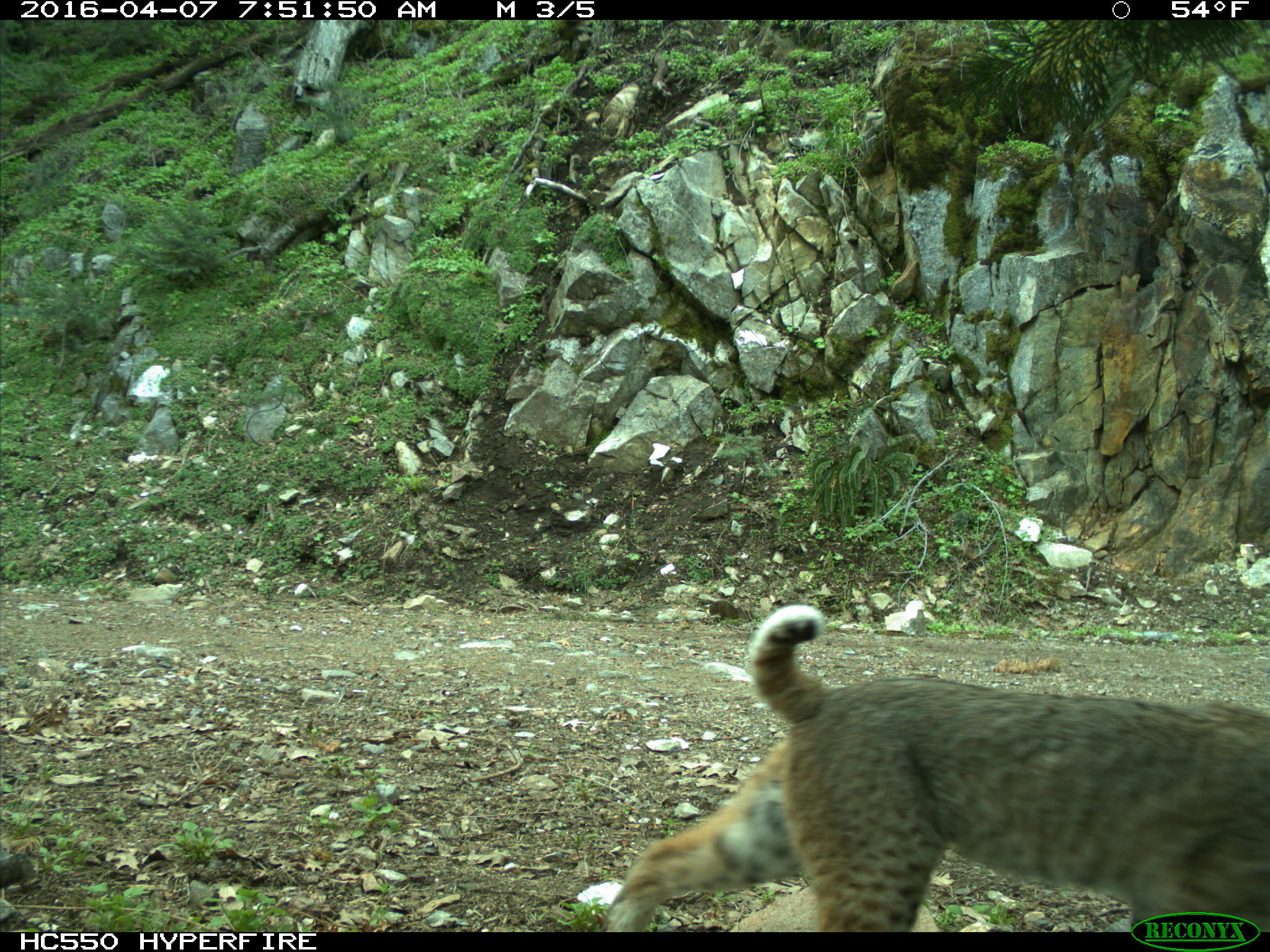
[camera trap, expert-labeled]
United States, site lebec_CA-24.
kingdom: Animalia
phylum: Chordata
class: Mammalia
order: Carnivora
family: Felidae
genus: Lynx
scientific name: Lynx rufus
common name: bobcat